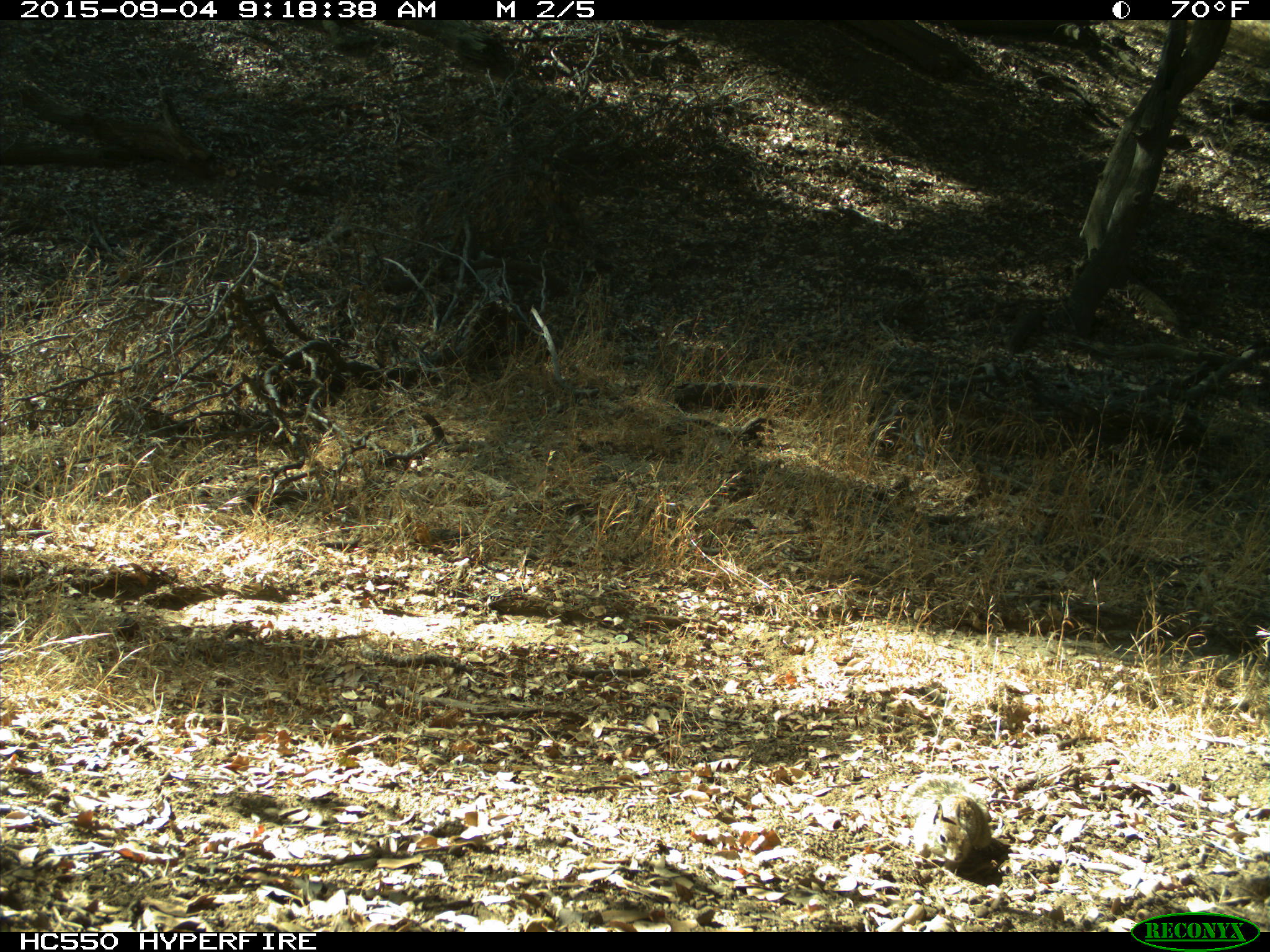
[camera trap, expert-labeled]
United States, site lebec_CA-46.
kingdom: Animalia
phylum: Chordata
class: Mammalia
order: Rodentia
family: Sciuridae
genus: Otospermophilus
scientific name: Otospermophilus beecheyi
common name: california ground squirrel